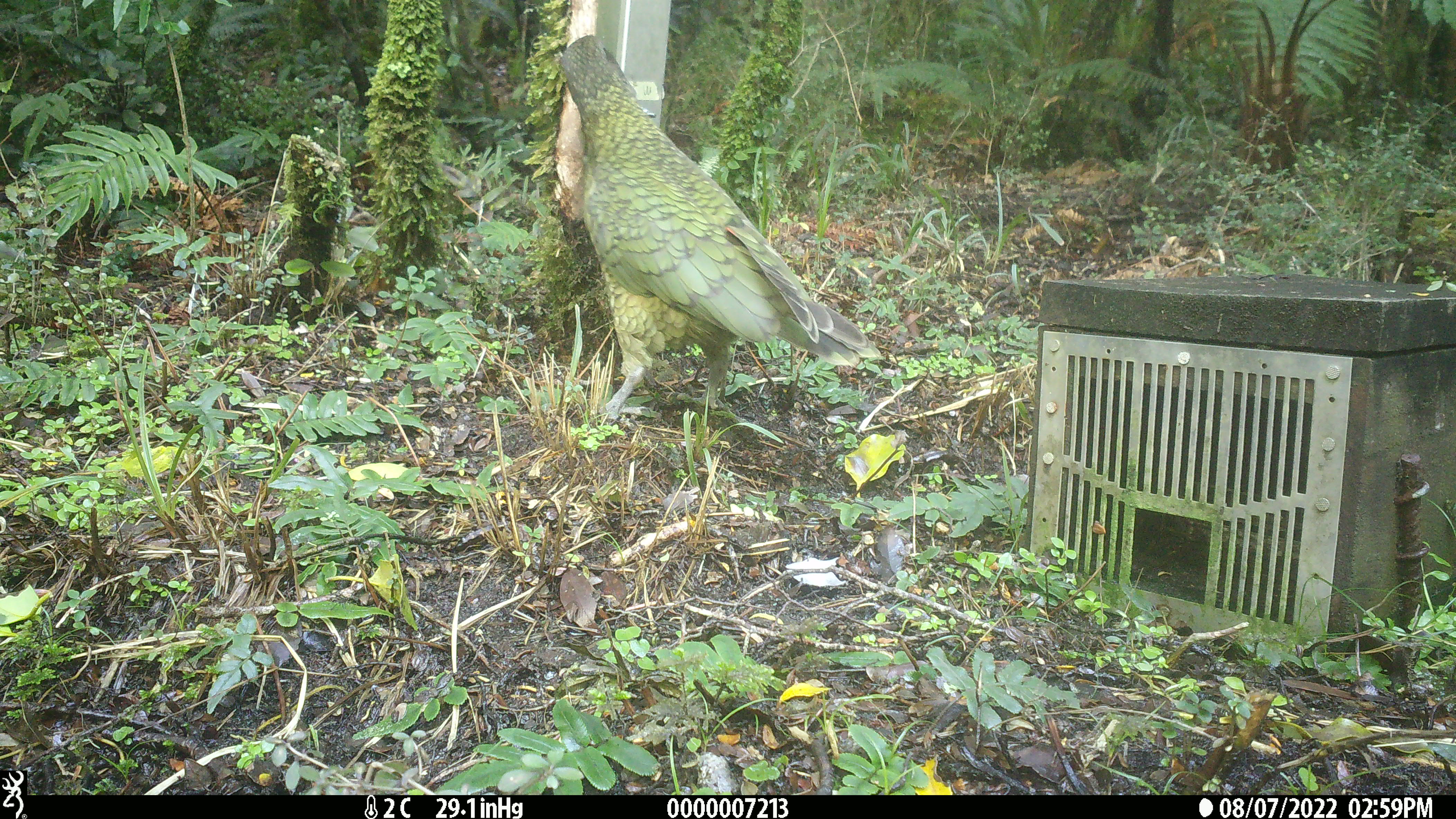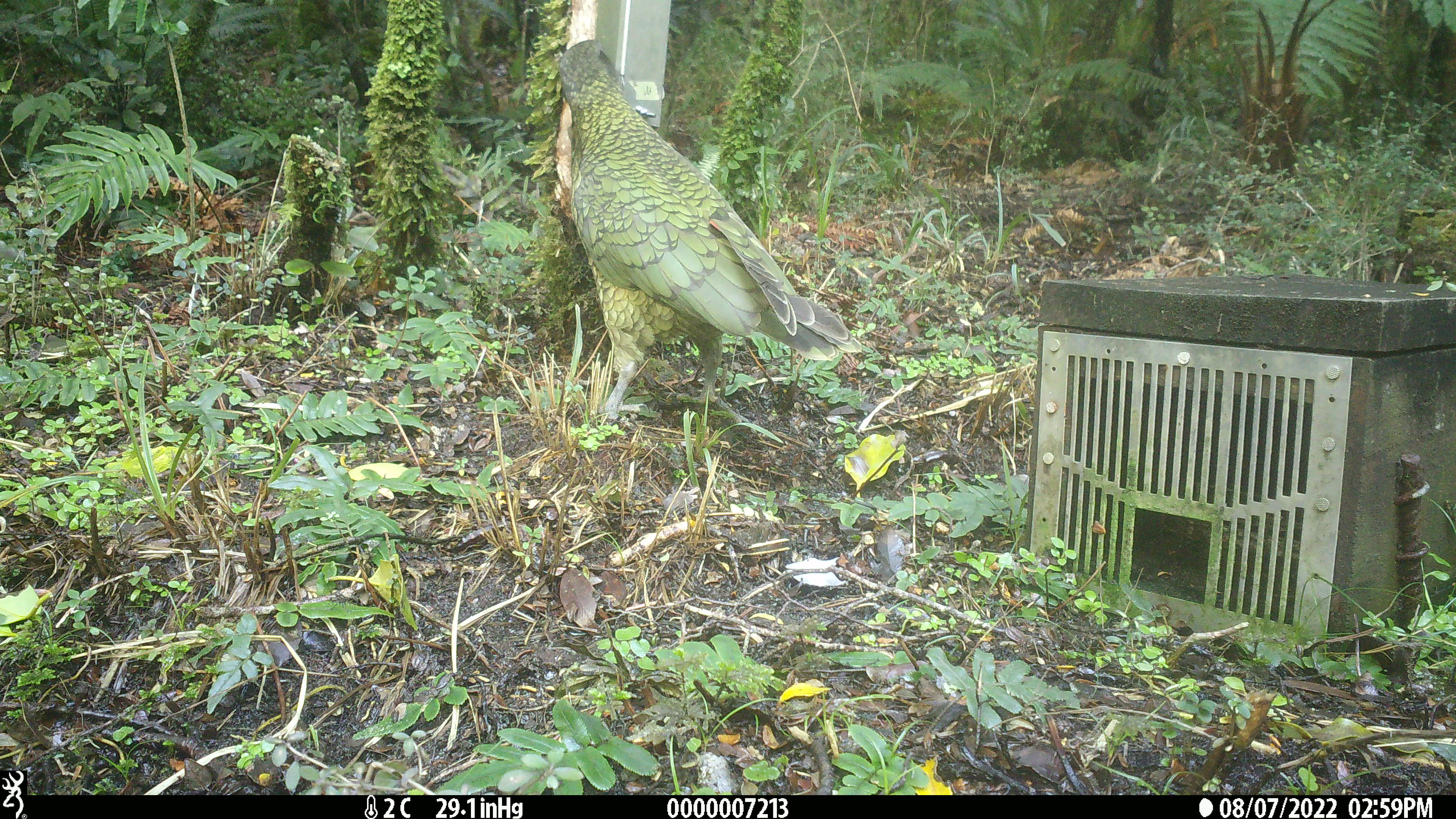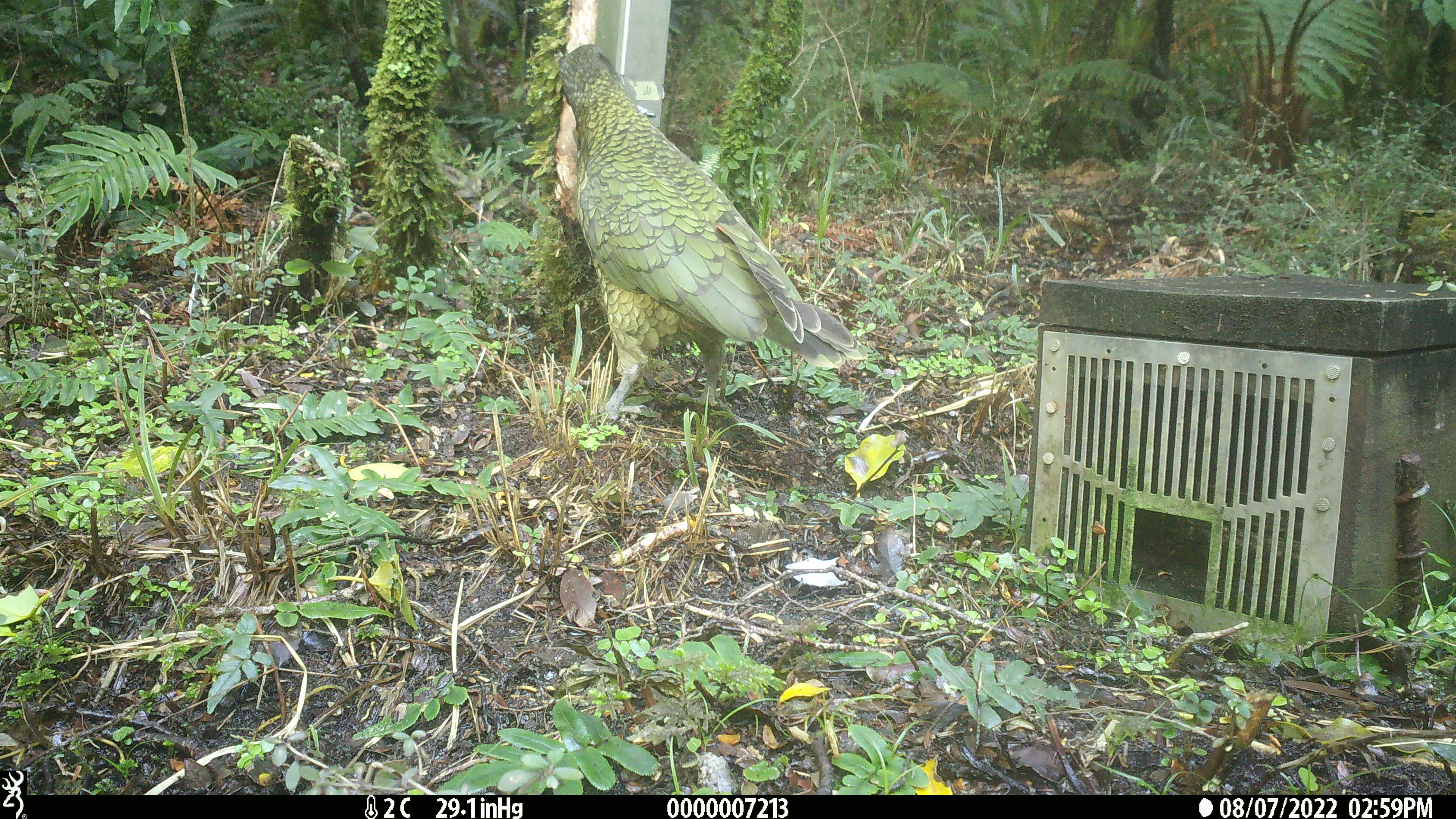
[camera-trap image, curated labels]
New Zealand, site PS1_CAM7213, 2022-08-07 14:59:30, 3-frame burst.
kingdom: Animalia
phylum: Chordata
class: Aves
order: Psittaciformes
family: Strigopidae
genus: Nestor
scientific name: Nestor notabilis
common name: kea